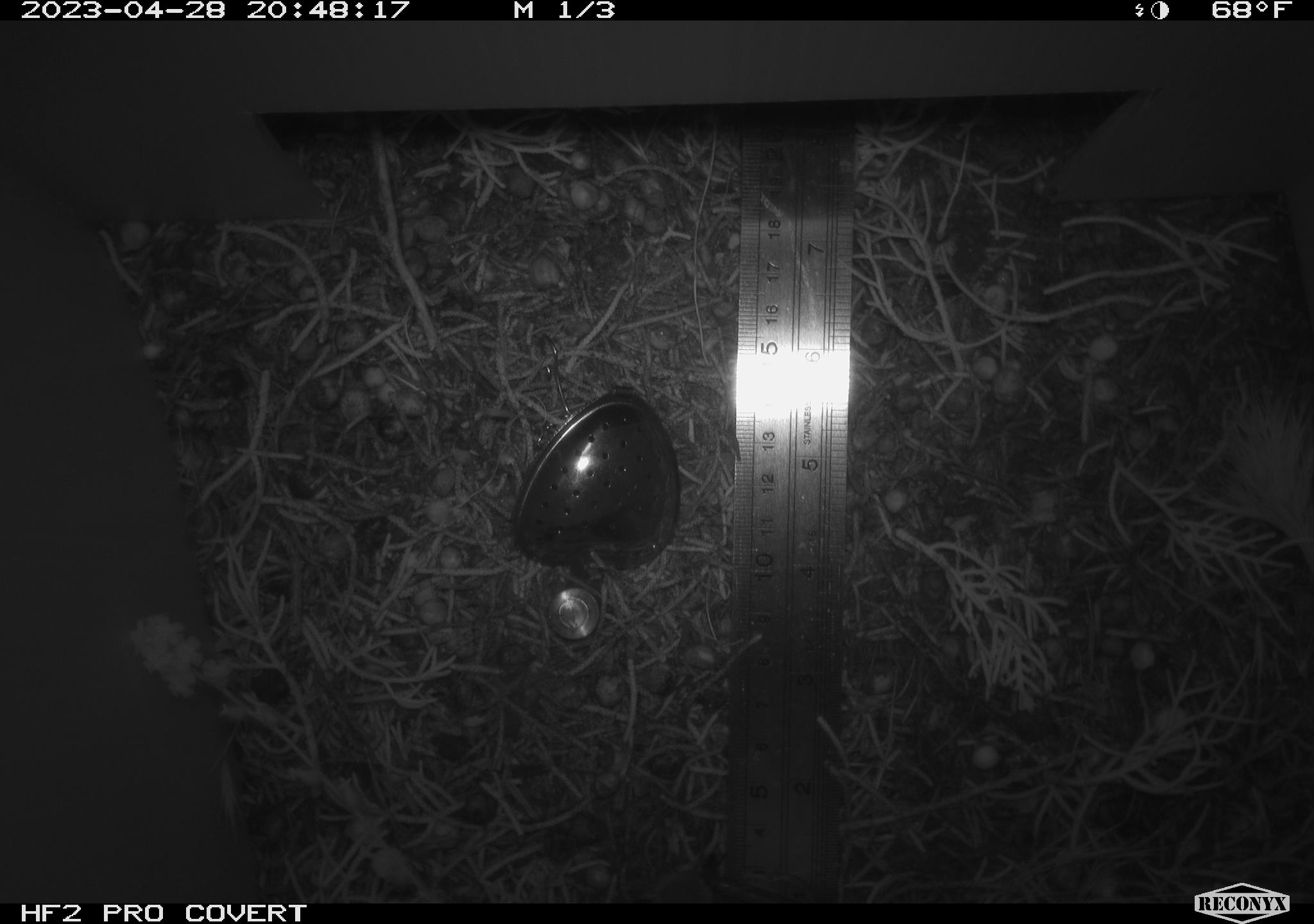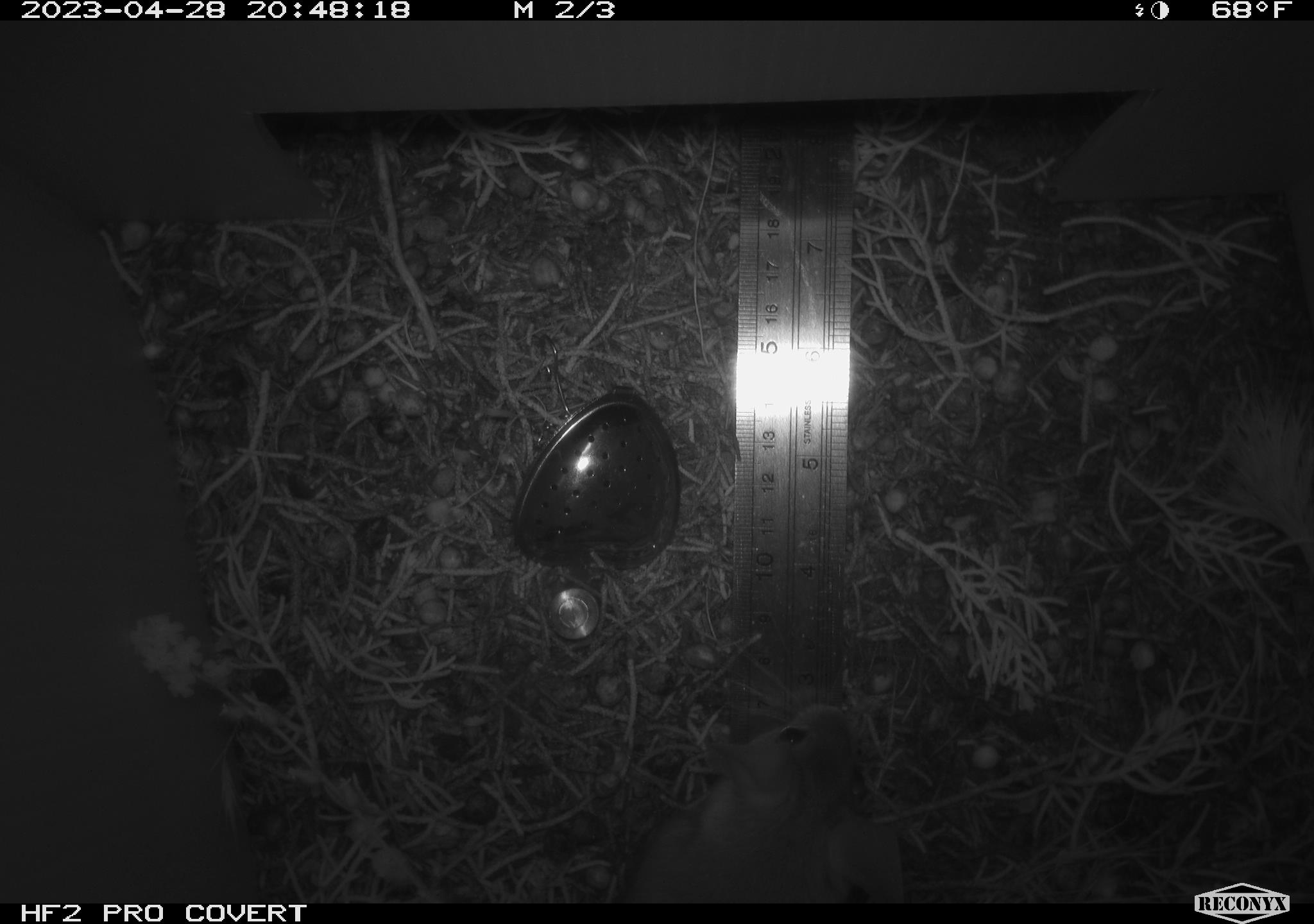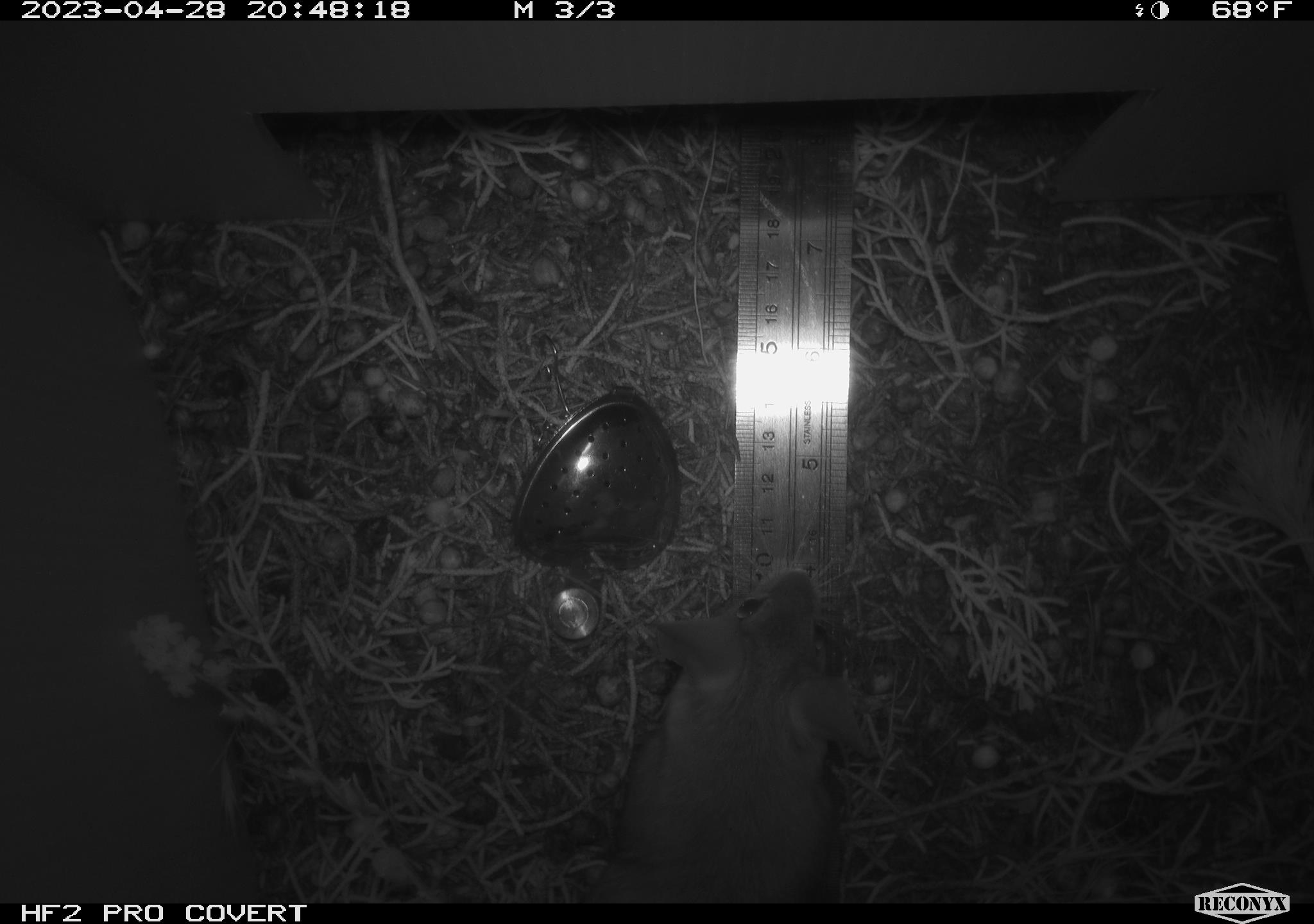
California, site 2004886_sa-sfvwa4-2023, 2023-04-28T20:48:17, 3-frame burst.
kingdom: Animalia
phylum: Chordata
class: Mammalia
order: Rodentia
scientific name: Rodentia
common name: mouse species